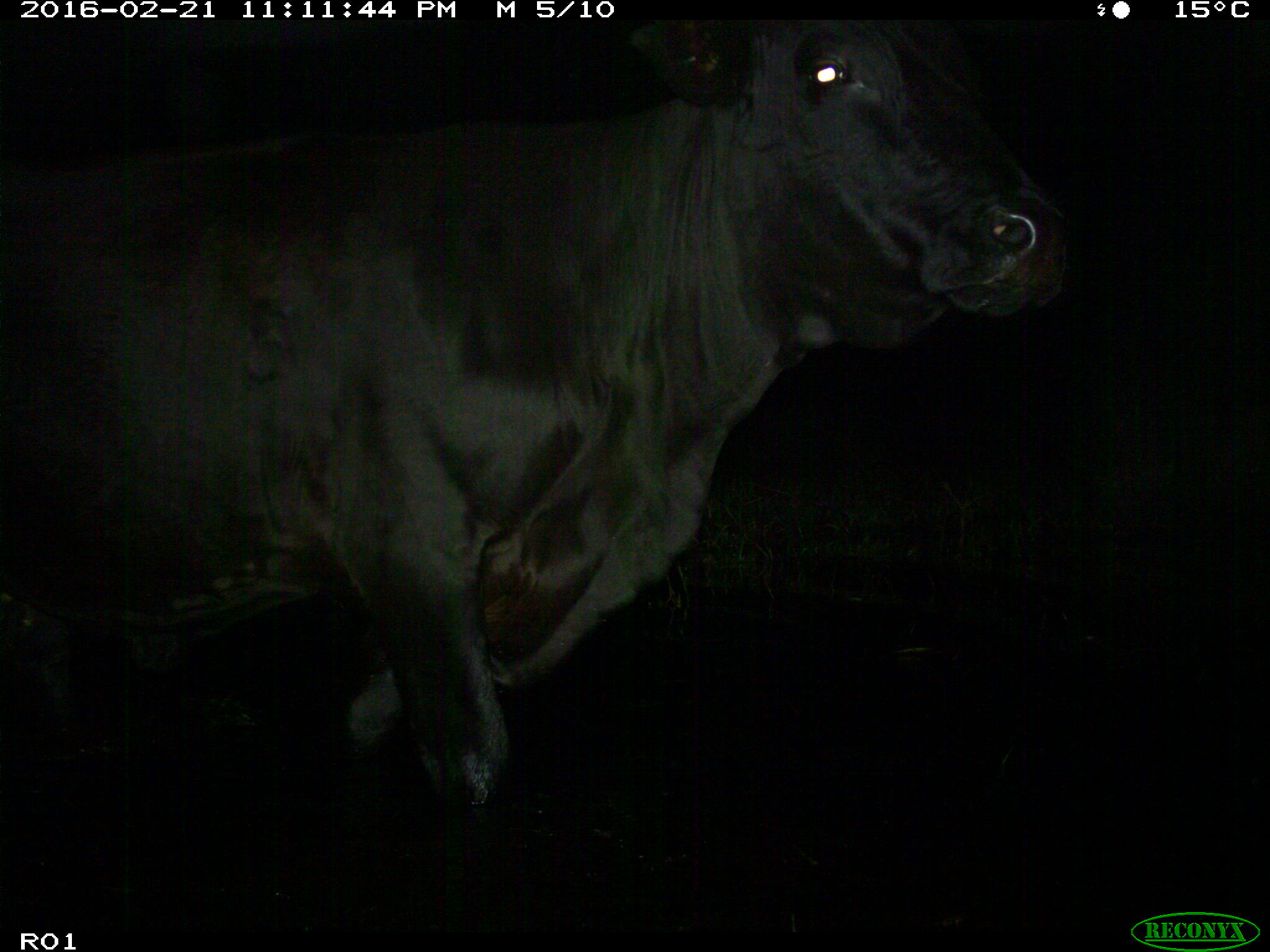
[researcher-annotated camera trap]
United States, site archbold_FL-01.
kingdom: Animalia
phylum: Chordata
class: Mammalia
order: Artiodactyla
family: Bovidae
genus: Bos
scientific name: Bos taurus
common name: domestic cow